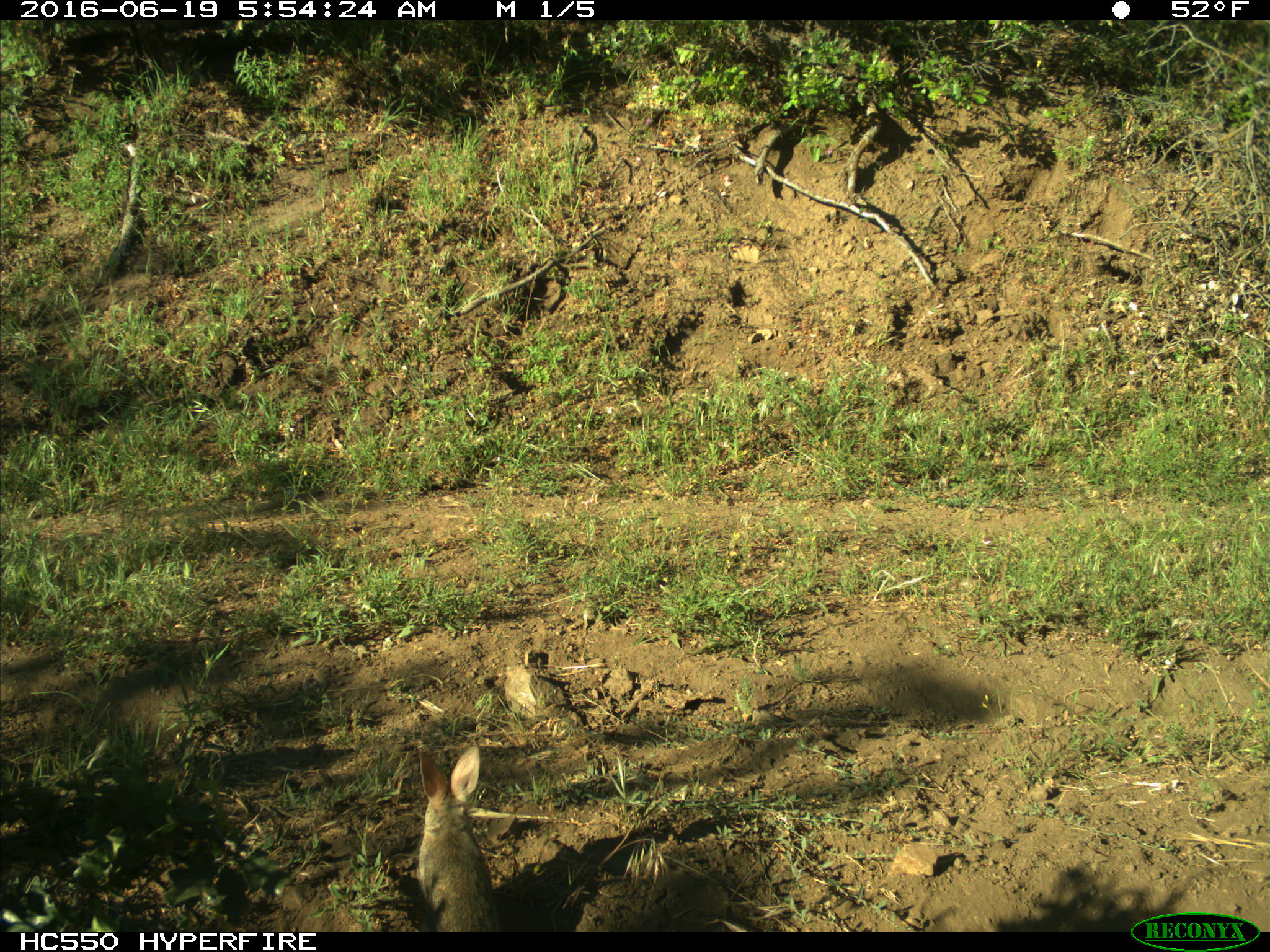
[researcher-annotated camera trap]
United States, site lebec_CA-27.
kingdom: Animalia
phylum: Chordata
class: Mammalia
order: Lagomorpha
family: Leporidae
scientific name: Leporidae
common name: rabbits and hares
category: unidentified rabbit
Unidentified rabbit (rabbits and hares) (Leporidae).